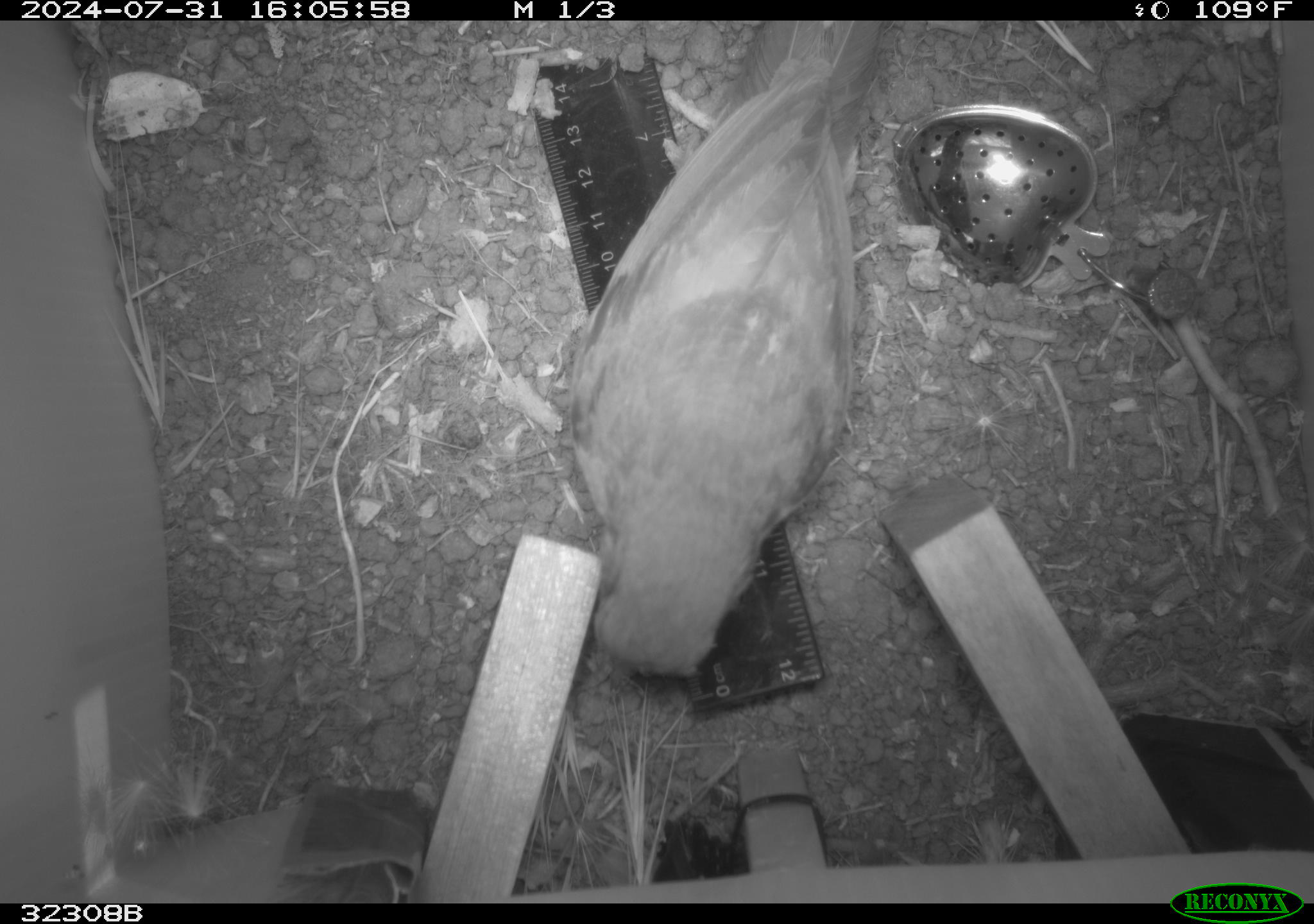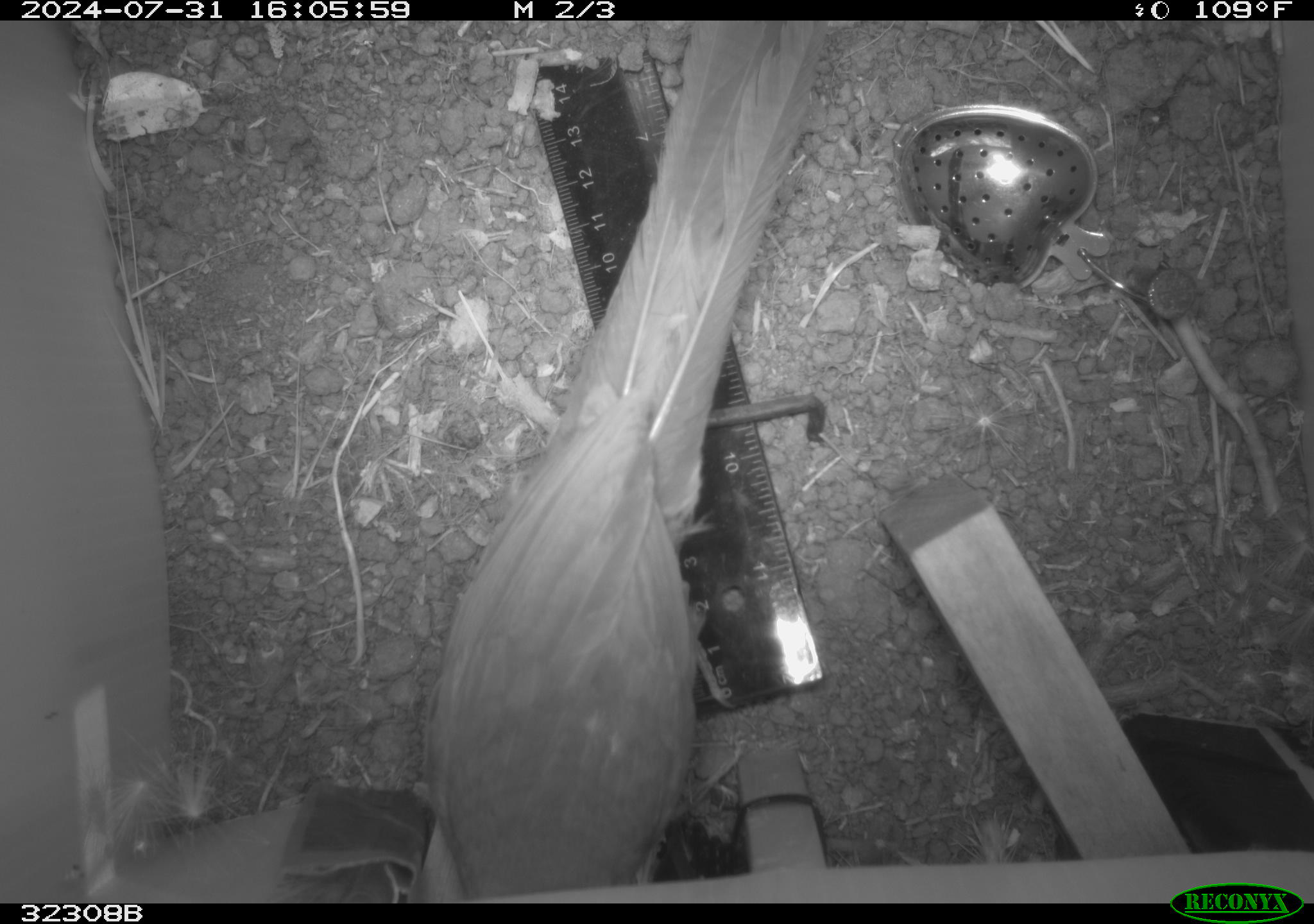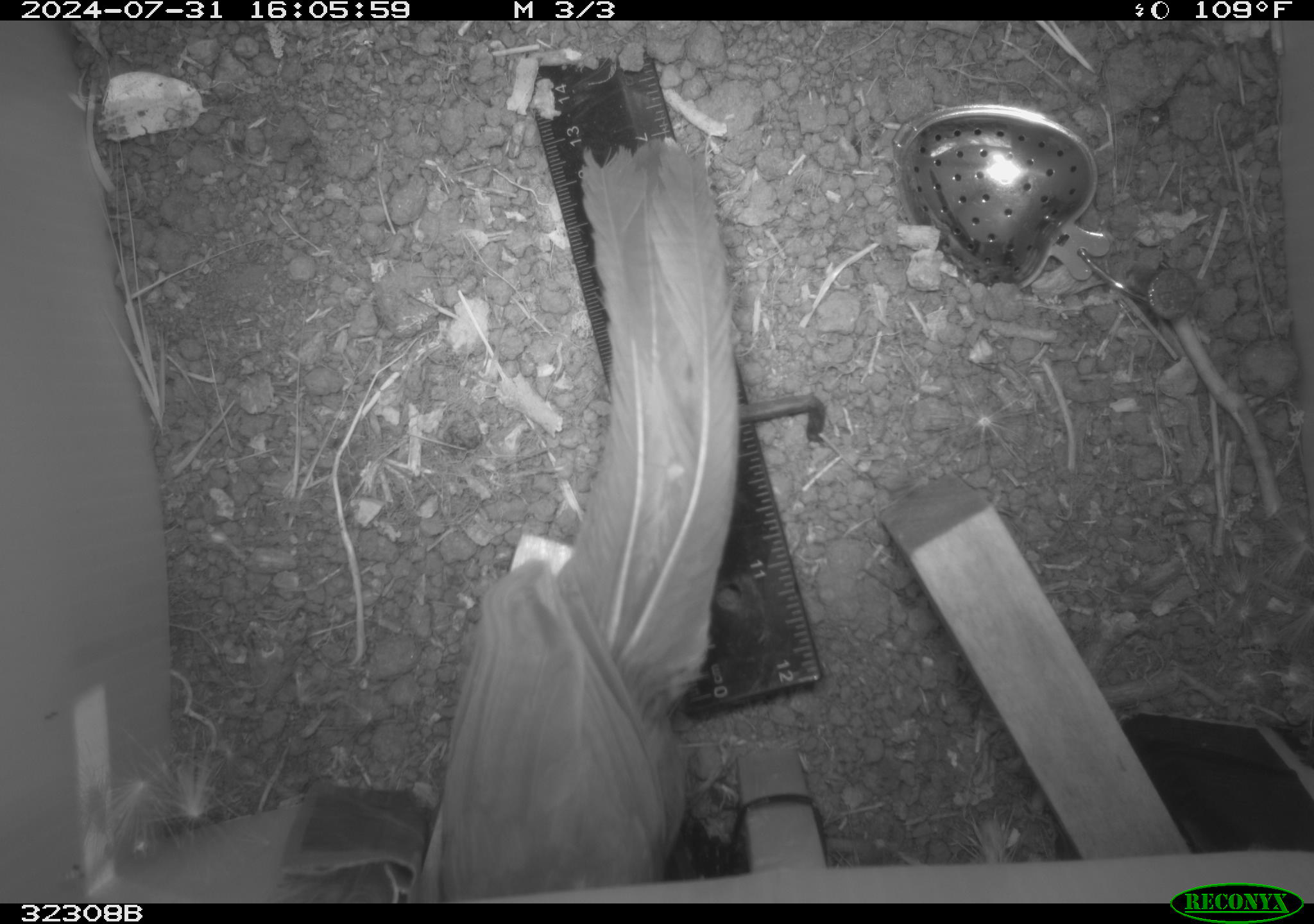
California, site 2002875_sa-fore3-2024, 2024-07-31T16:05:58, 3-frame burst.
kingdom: Animalia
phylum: Chordata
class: Aves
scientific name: Aves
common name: bird